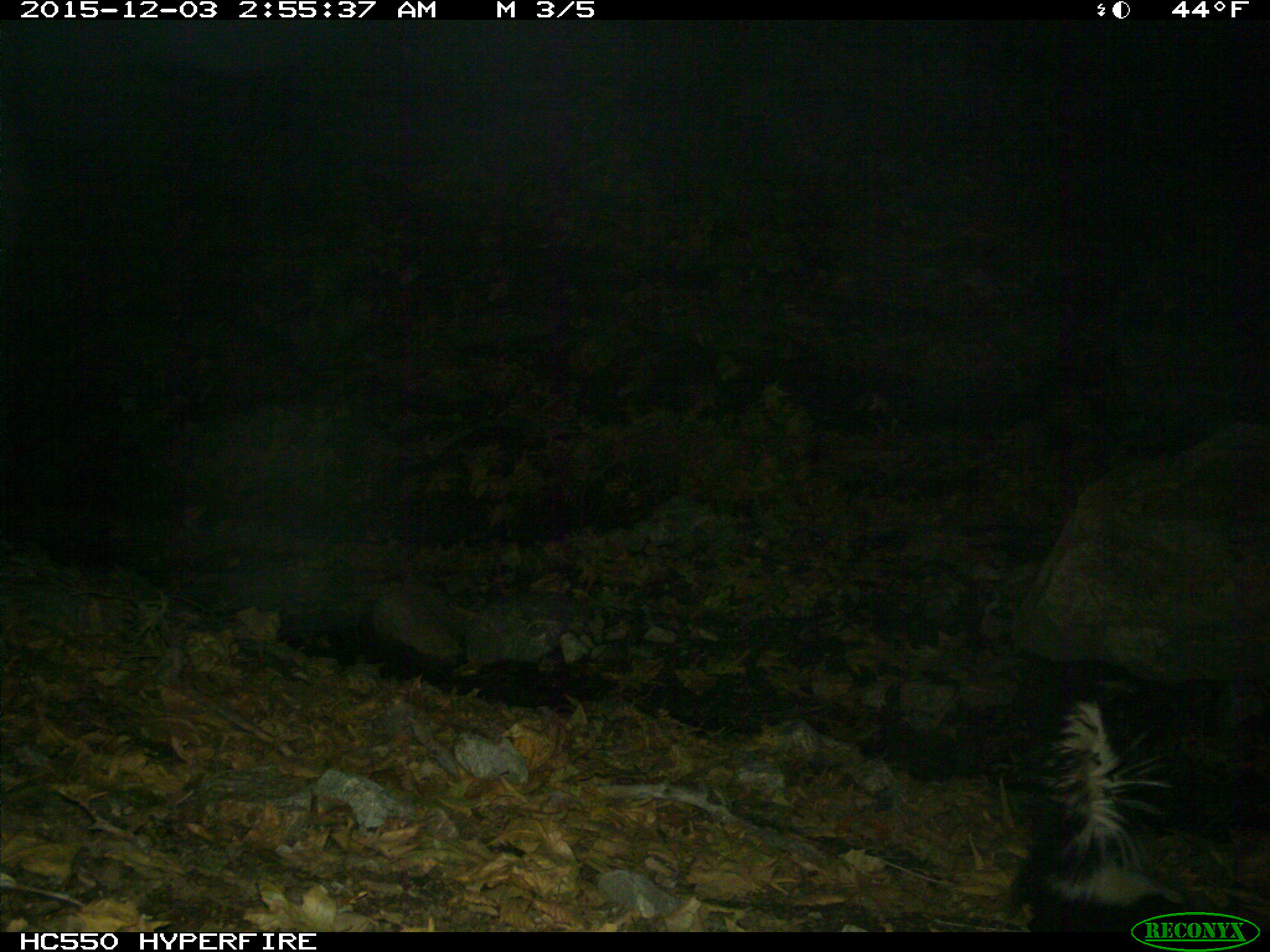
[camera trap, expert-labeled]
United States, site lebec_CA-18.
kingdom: Animalia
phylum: Chordata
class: Mammalia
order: Carnivora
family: Mephitidae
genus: Mephitis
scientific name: Mephitis mephitis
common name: striped skunk